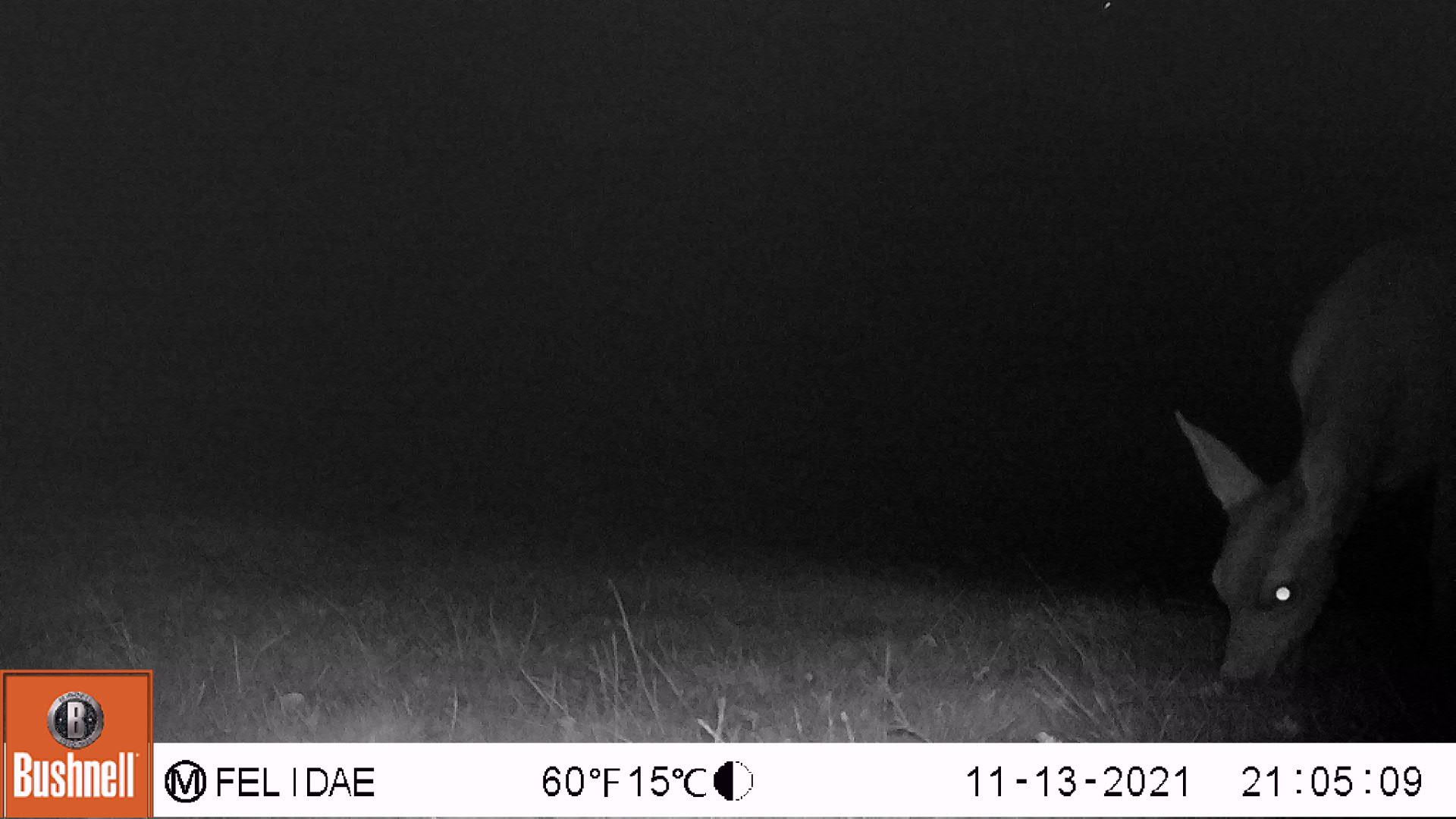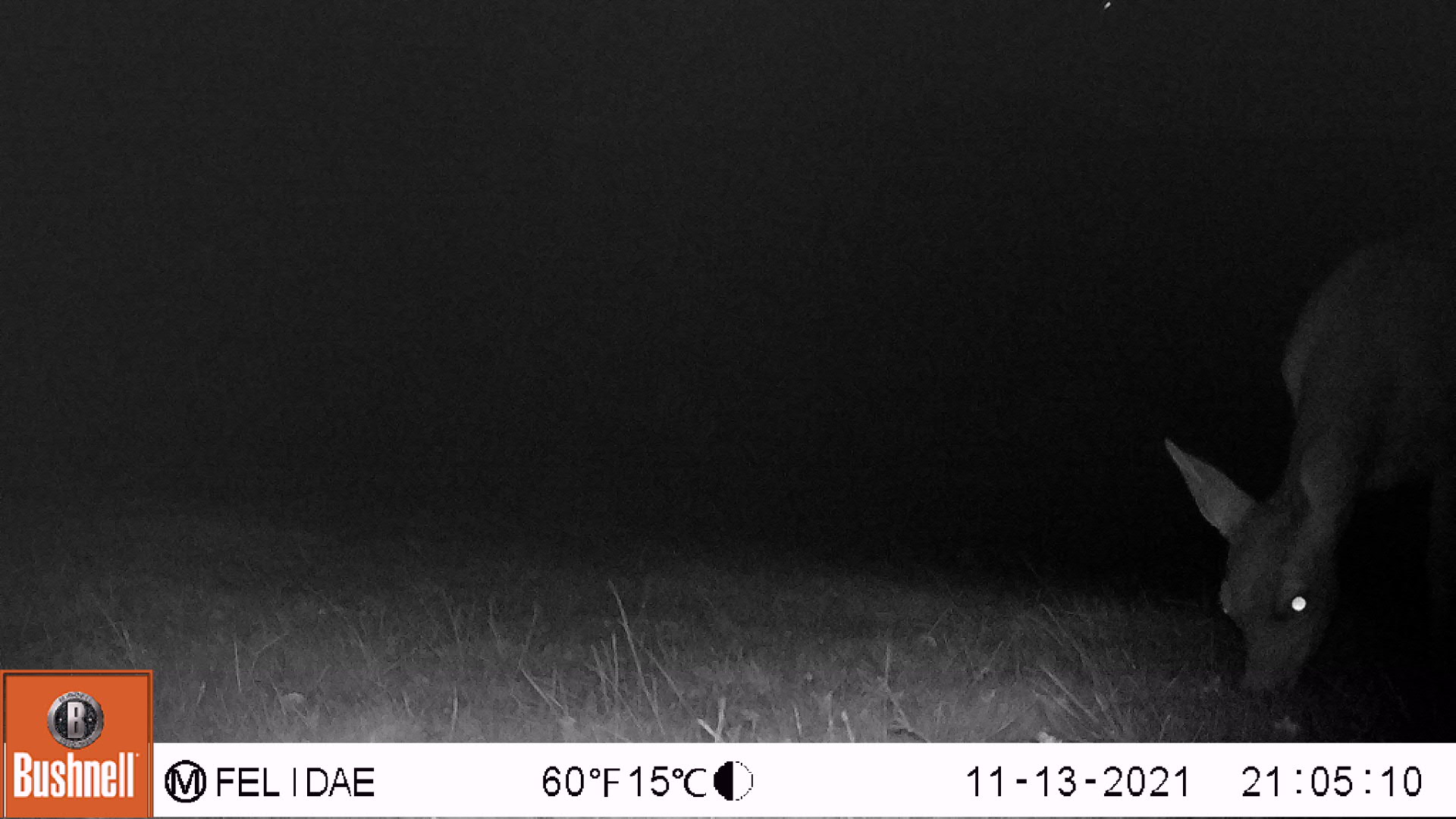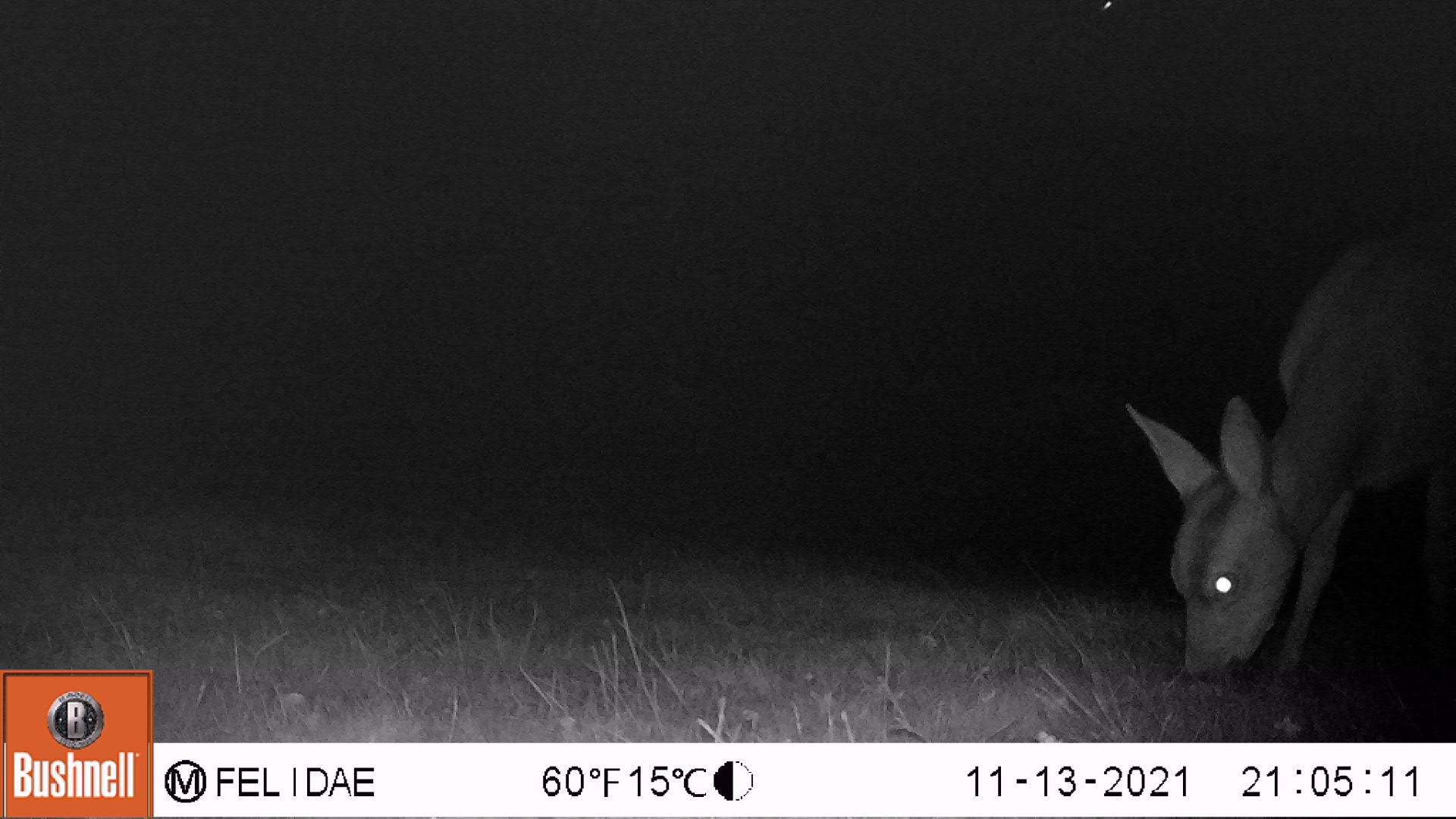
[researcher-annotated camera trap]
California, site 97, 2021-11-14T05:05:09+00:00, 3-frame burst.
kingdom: Animalia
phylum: Chordata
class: Mammalia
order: Artiodactyla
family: Cervidae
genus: Odocoileus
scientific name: Odocoileus hemionus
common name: mule deer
Mule deer (Odocoileus hemionus).